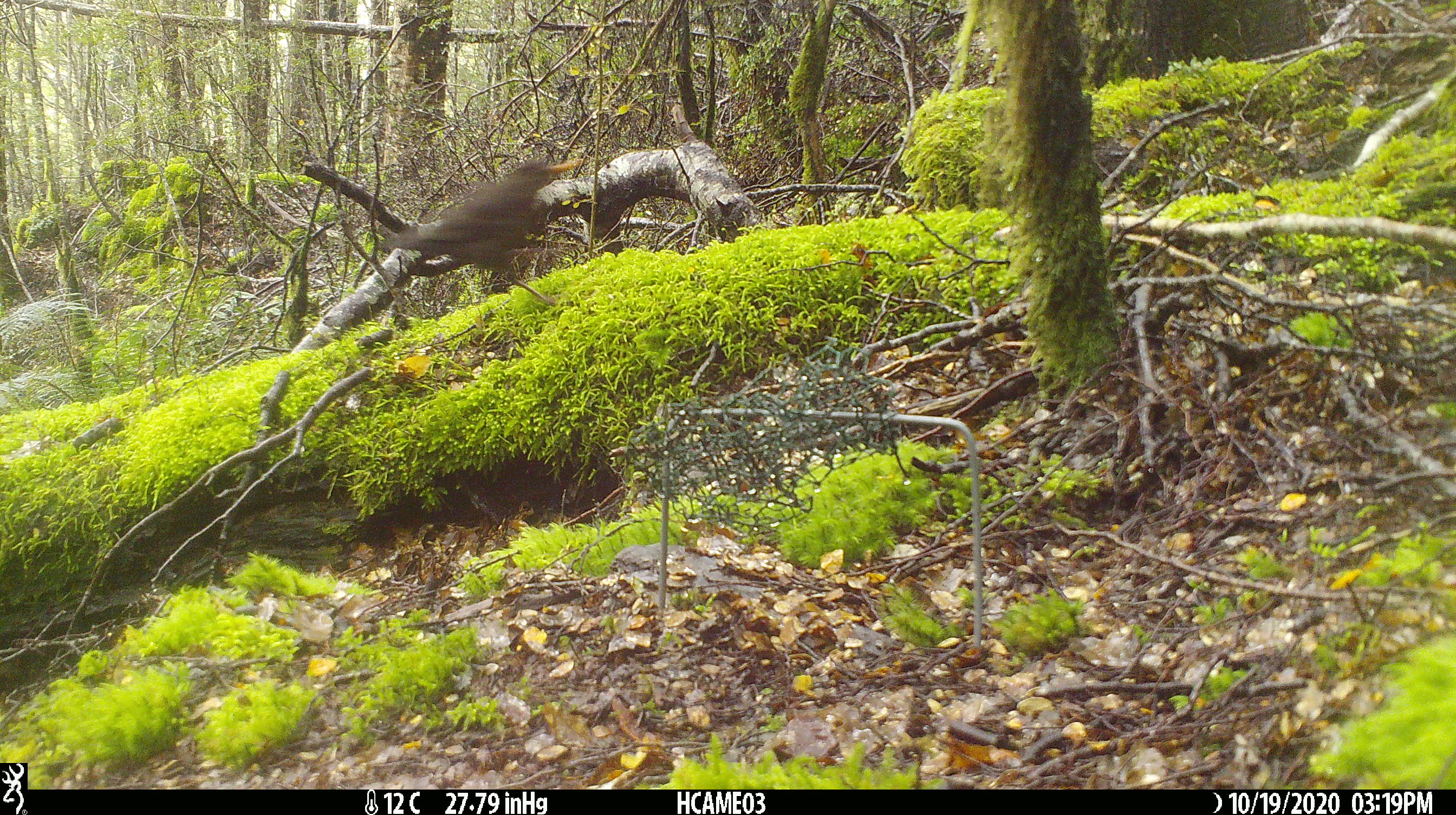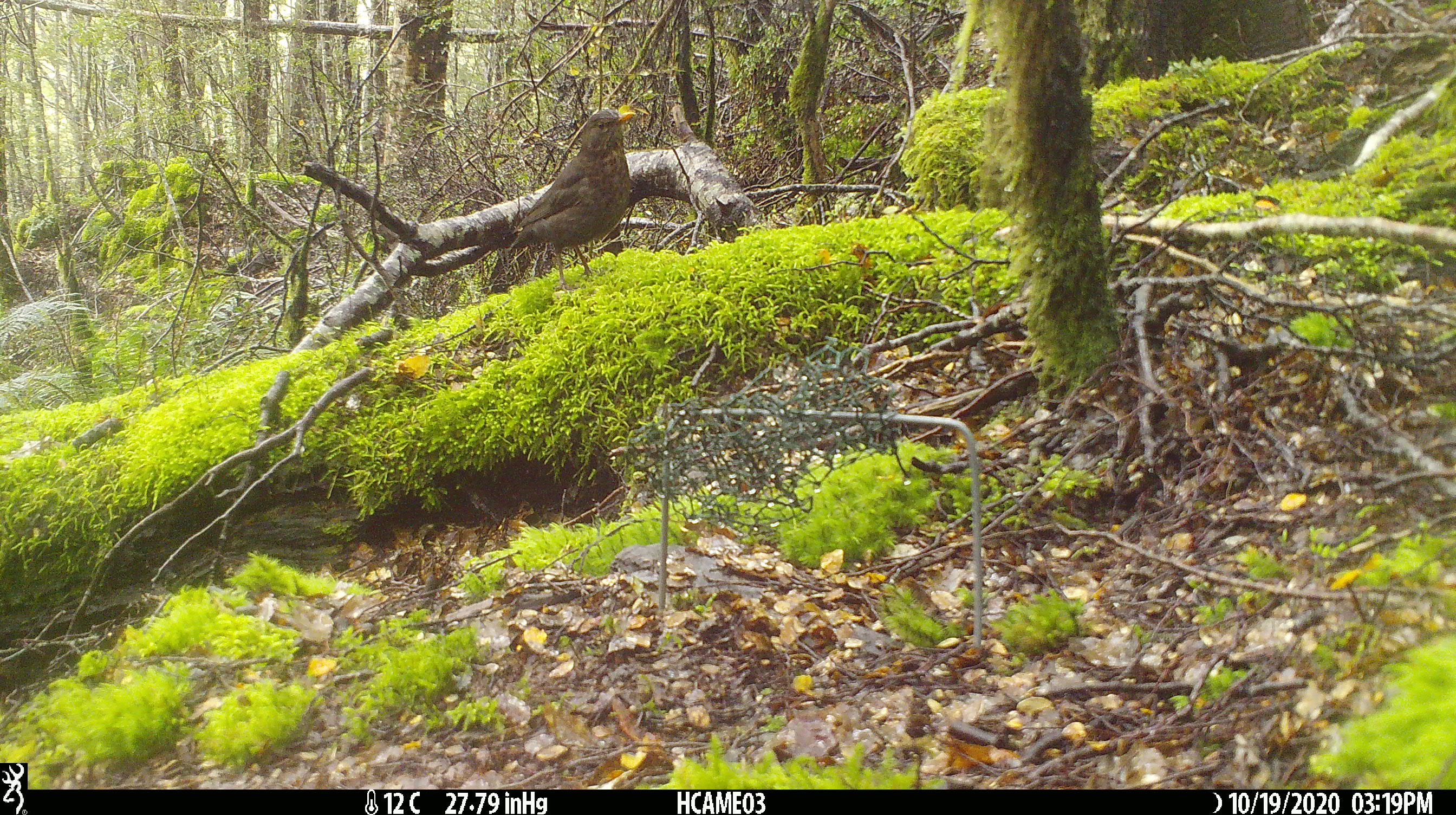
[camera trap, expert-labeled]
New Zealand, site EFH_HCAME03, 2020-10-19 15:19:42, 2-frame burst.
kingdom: Animalia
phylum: Chordata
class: Aves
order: Passeriformes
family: Turdidae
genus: Turdus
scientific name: Turdus merula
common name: eurasian blackbird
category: blackbird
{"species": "blackbird (eurasian blackbird) (Turdus merula)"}